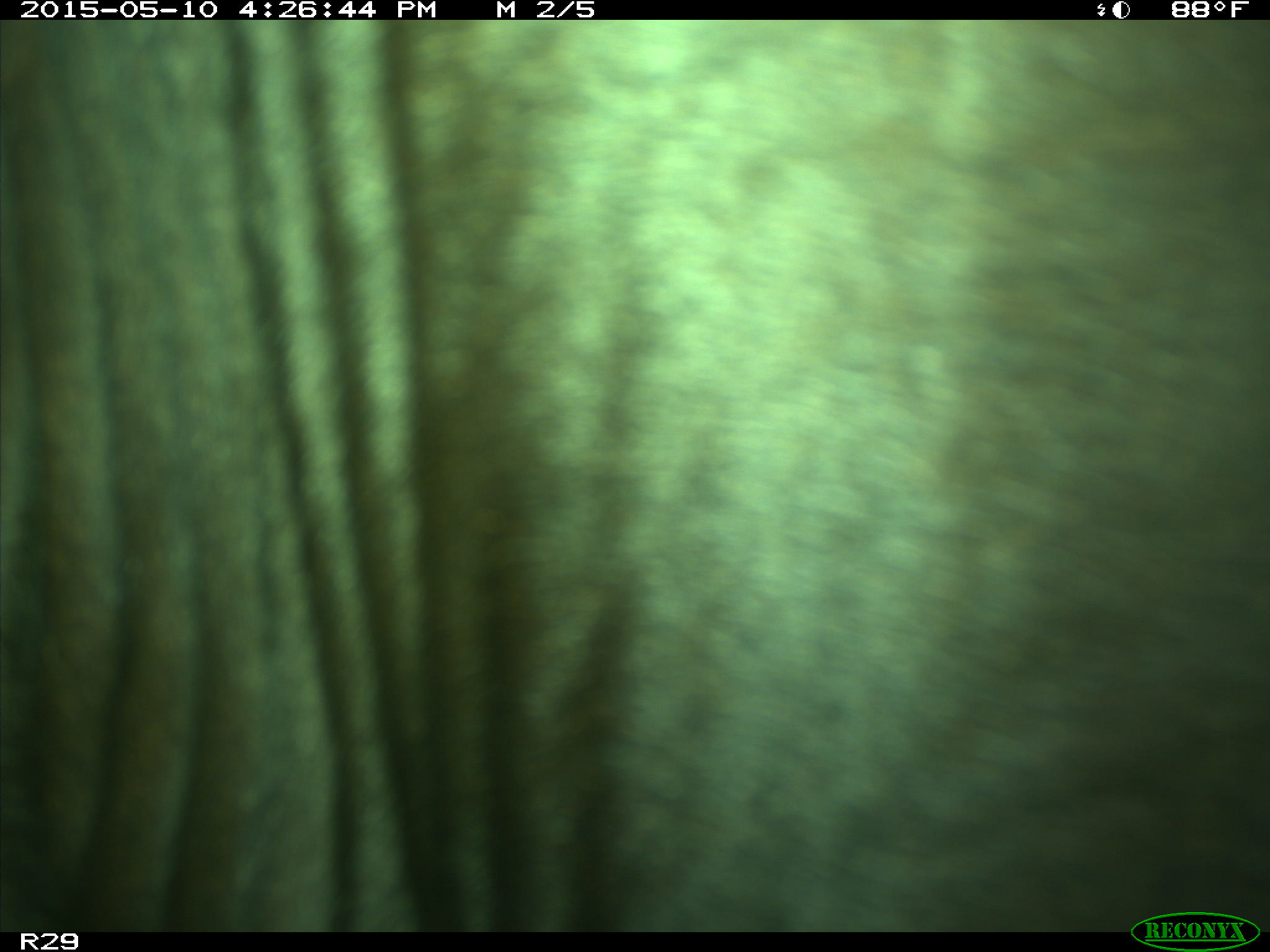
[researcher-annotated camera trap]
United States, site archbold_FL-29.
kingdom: Animalia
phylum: Chordata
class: Mammalia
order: Artiodactyla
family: Bovidae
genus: Bos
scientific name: Bos taurus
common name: domestic cow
Bos taurus (domestic cow).